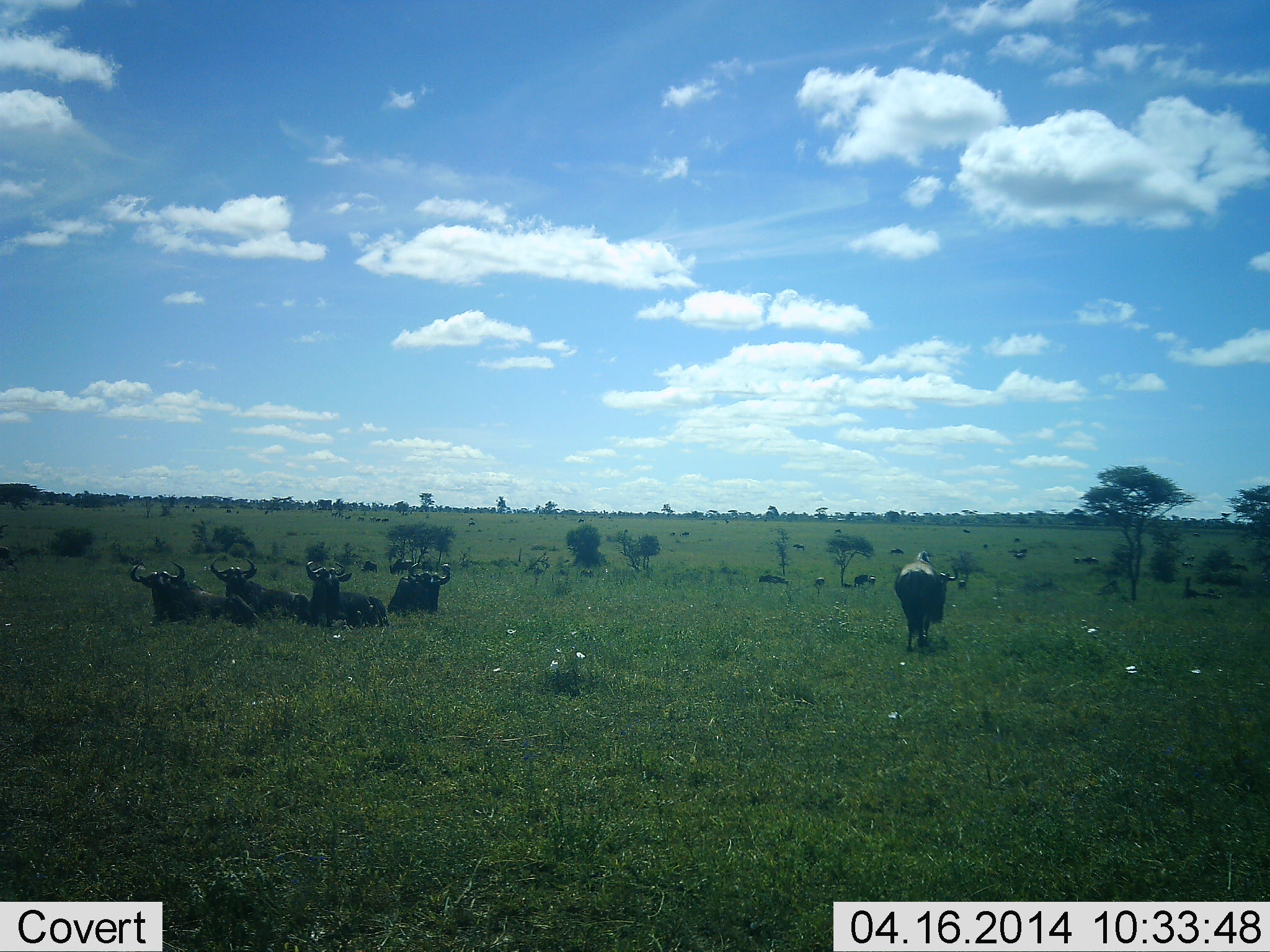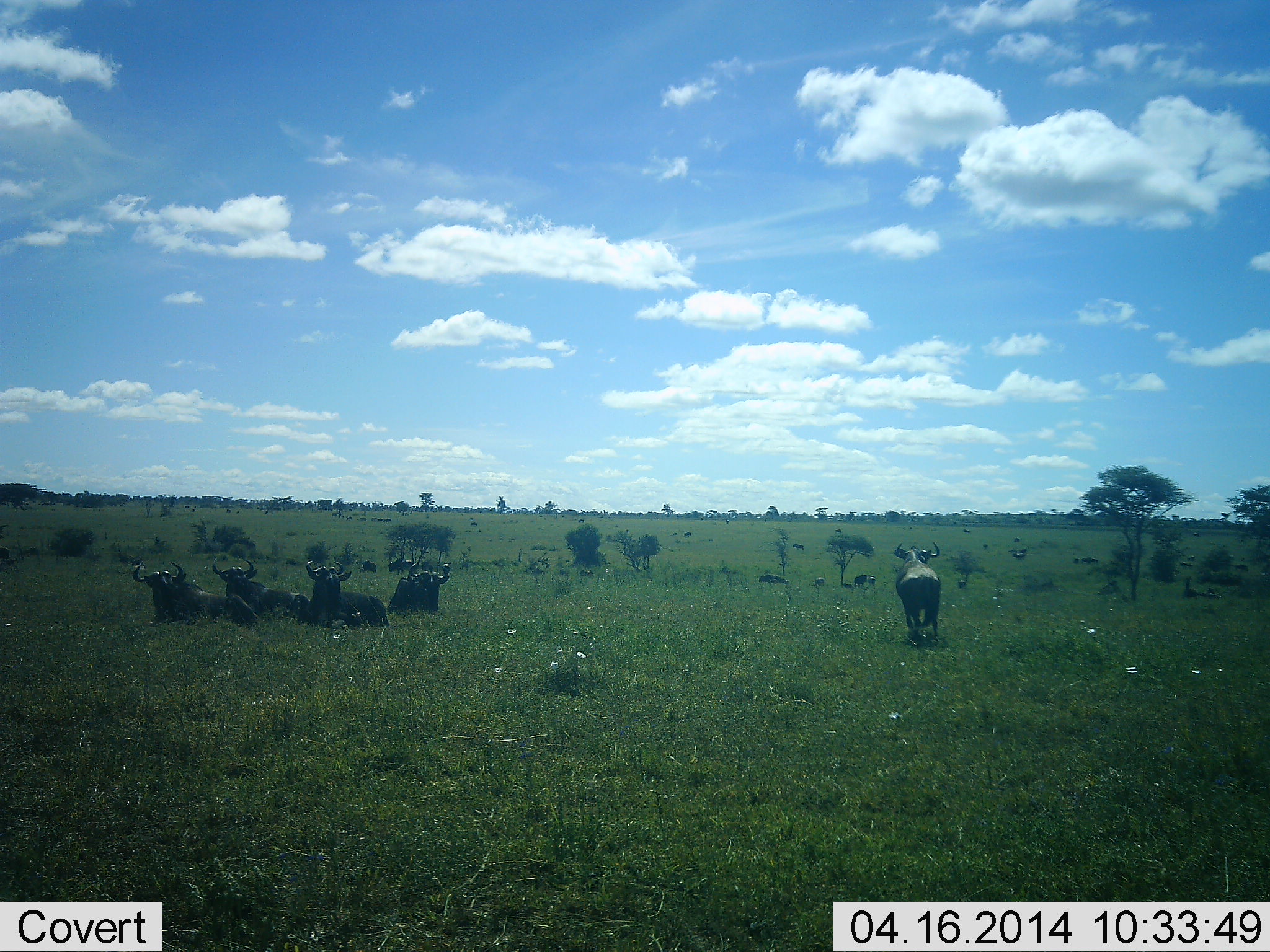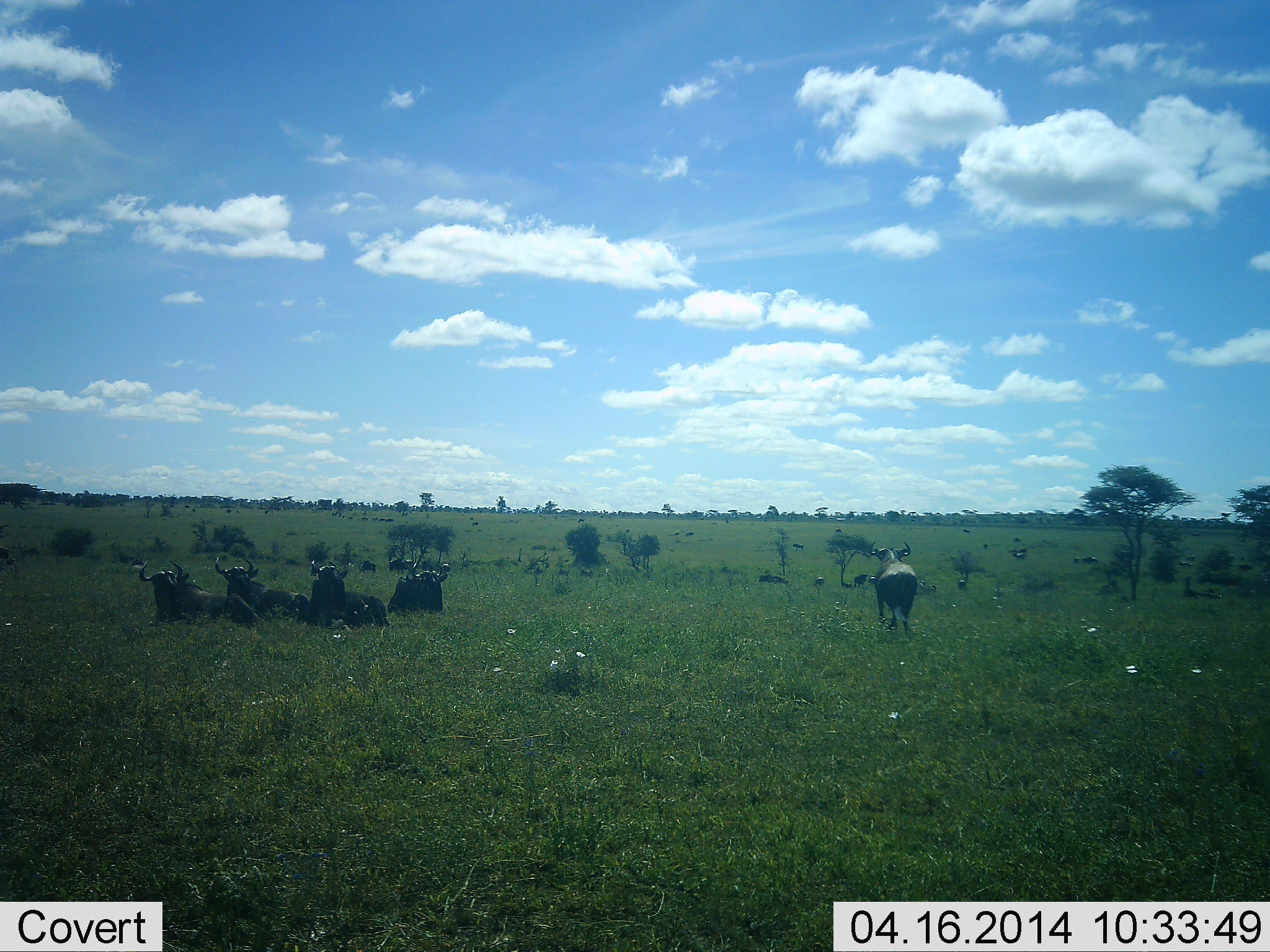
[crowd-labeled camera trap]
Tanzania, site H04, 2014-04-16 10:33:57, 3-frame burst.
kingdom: Animalia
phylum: Chordata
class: Mammalia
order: Artiodactyla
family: Bovidae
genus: Connochaetes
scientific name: Connochaetes taurinus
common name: blue wildebeest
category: wildebeest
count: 5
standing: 36%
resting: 100%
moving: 68%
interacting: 0%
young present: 4%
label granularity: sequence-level